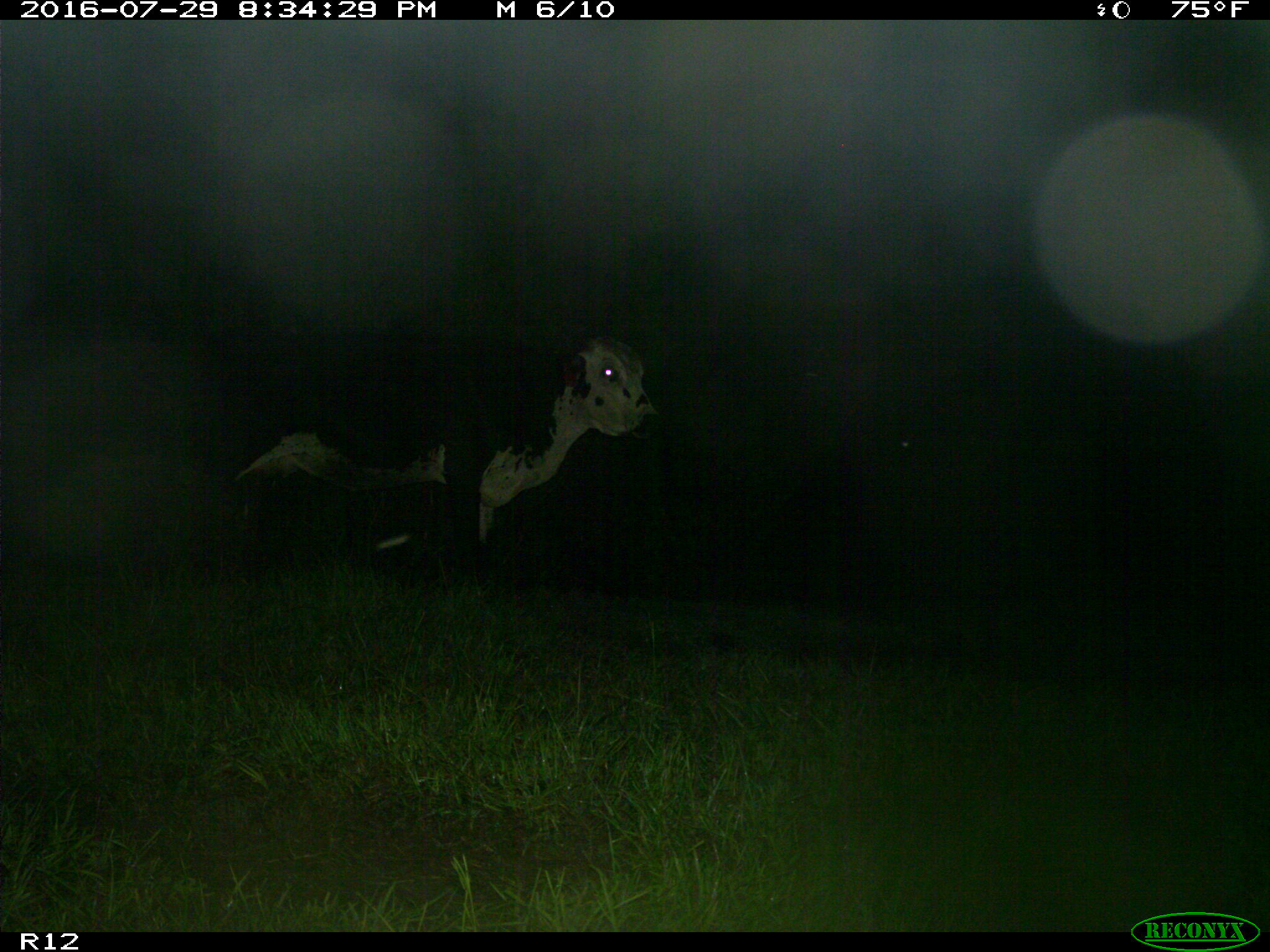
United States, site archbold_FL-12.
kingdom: Animalia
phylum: Chordata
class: Mammalia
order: Artiodactyla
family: Bovidae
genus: Bos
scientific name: Bos taurus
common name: domestic cow